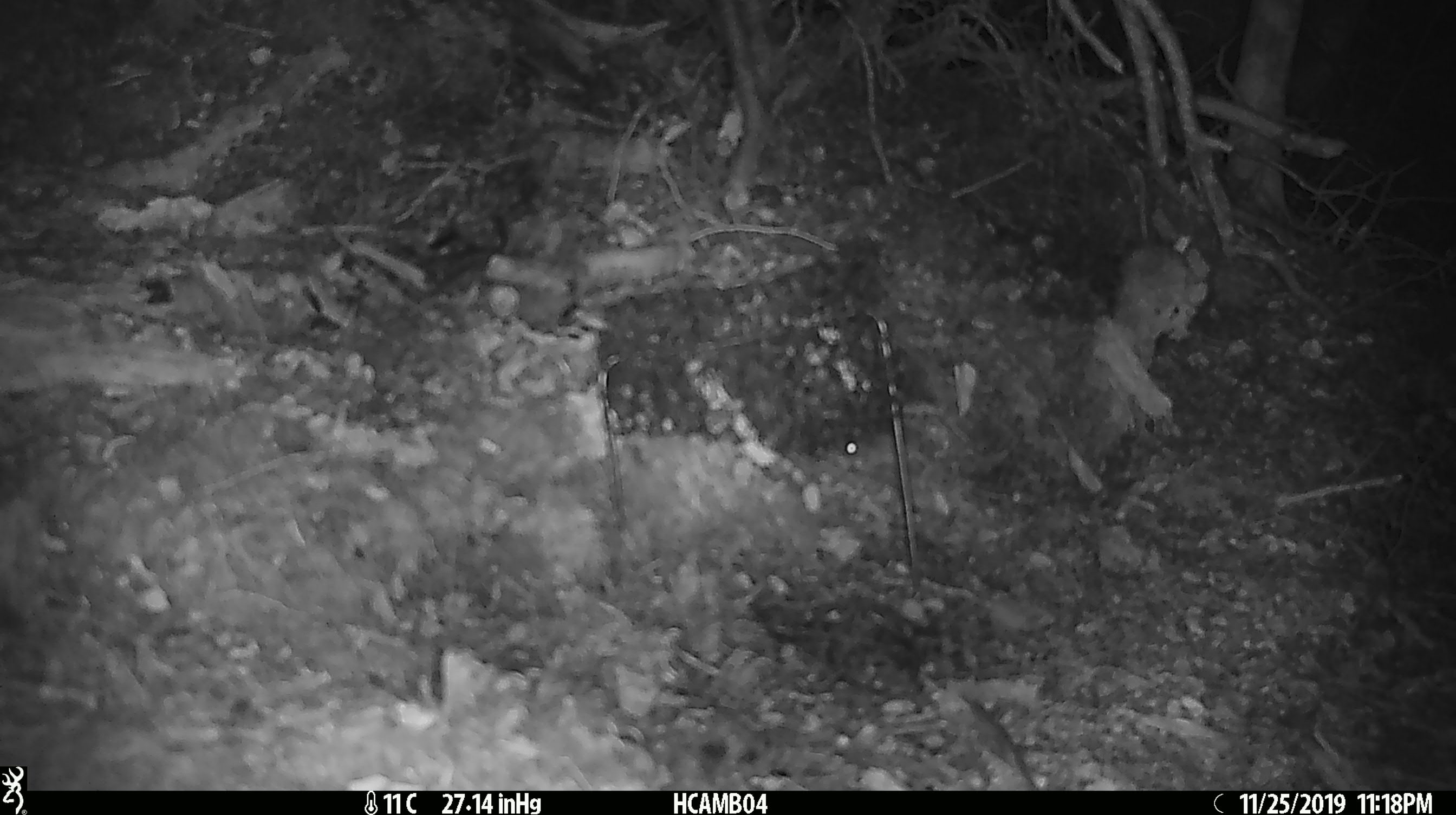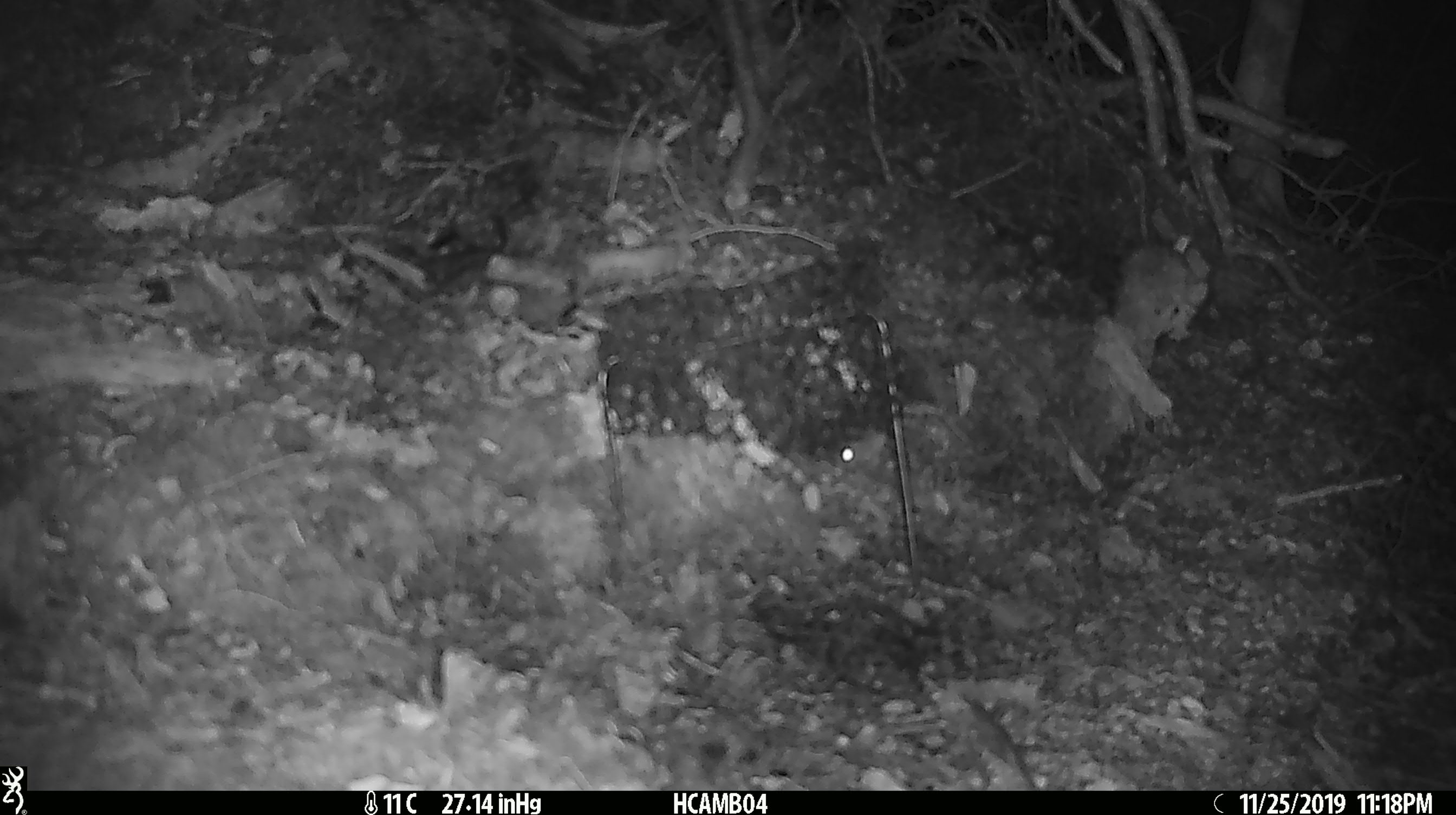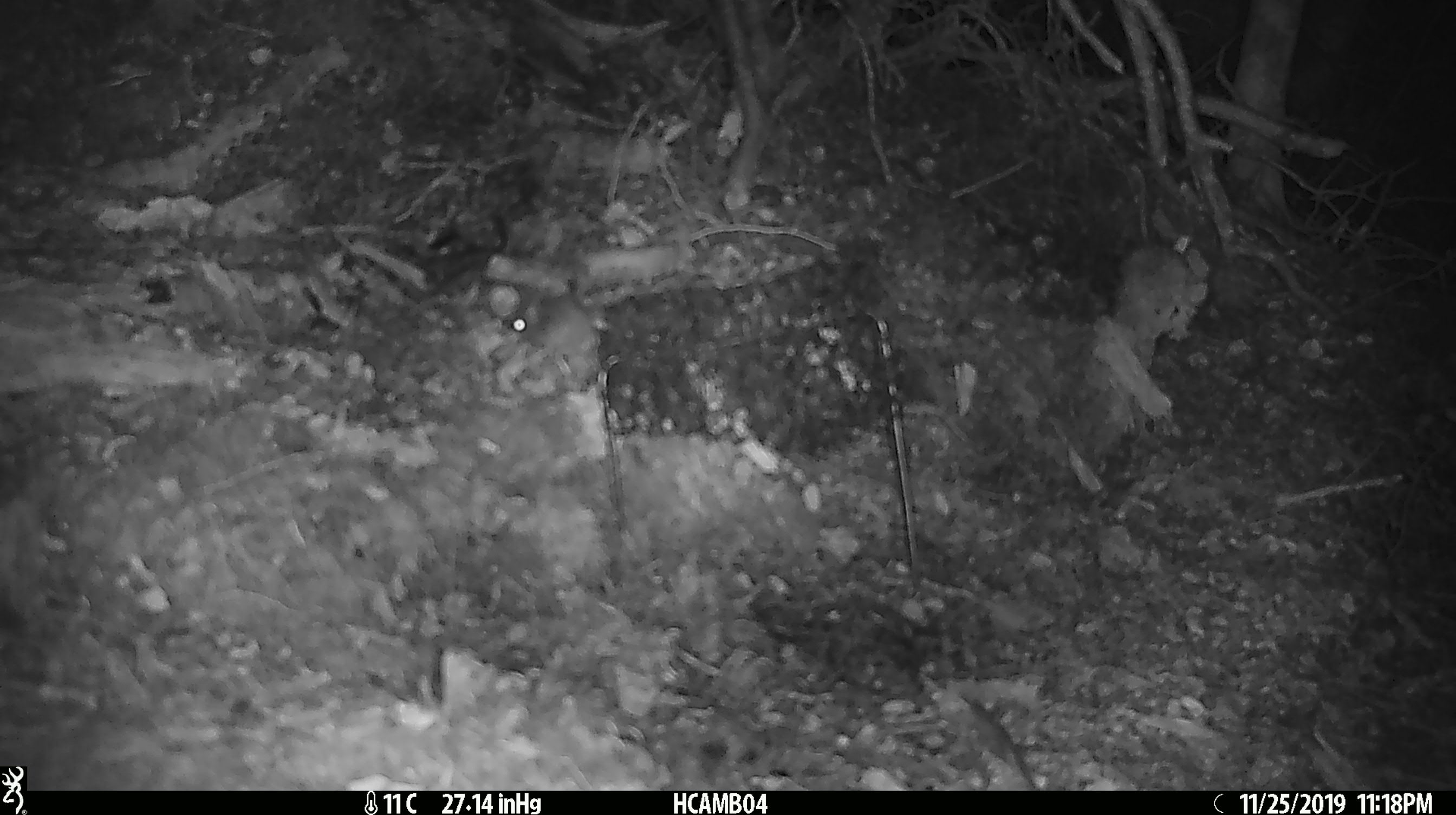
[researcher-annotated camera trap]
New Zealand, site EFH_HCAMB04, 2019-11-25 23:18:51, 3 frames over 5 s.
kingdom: Animalia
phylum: Chordata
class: Mammalia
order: Rodentia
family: Muridae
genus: Mus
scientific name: Mus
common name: mouse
Mouse (Mus).